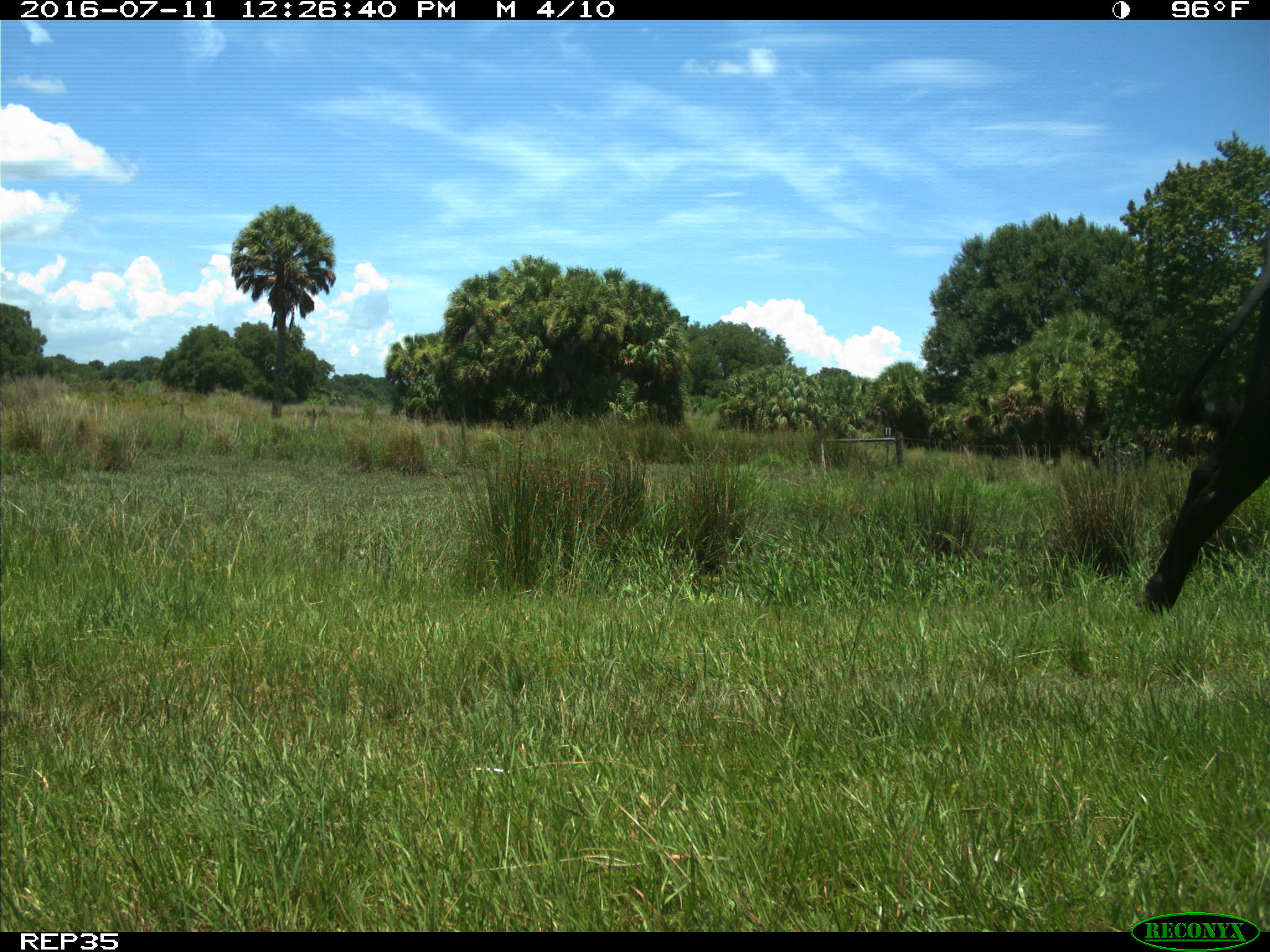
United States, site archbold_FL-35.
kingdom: Animalia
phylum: Chordata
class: Mammalia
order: Artiodactyla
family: Bovidae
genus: Bos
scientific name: Bos taurus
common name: domestic cow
Bos taurus (domestic cow).